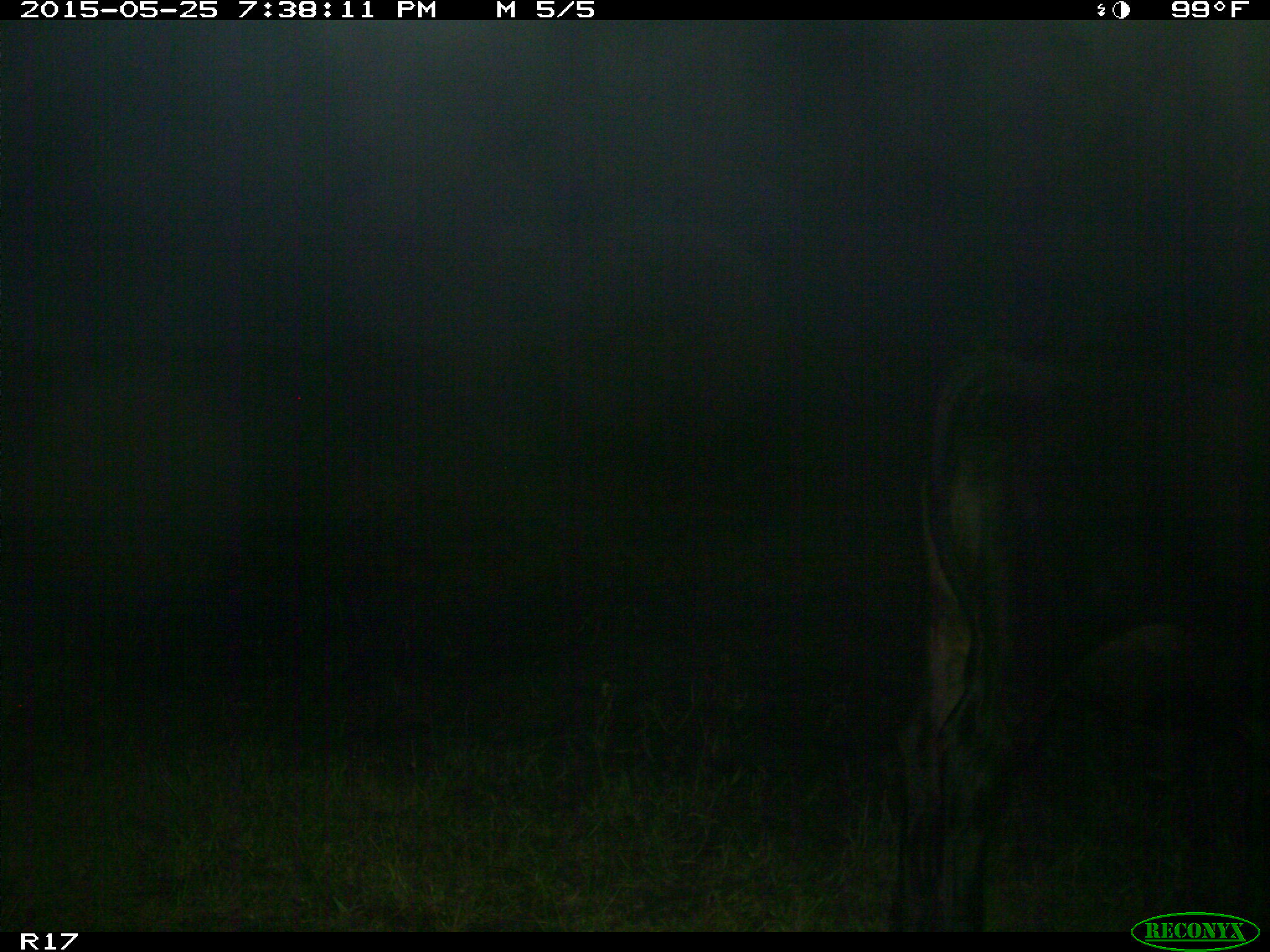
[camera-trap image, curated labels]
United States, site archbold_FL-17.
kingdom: Animalia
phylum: Chordata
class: Mammalia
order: Artiodactyla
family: Bovidae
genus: Bos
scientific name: Bos taurus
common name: domestic cow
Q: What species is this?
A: Bos taurus (domestic cow).